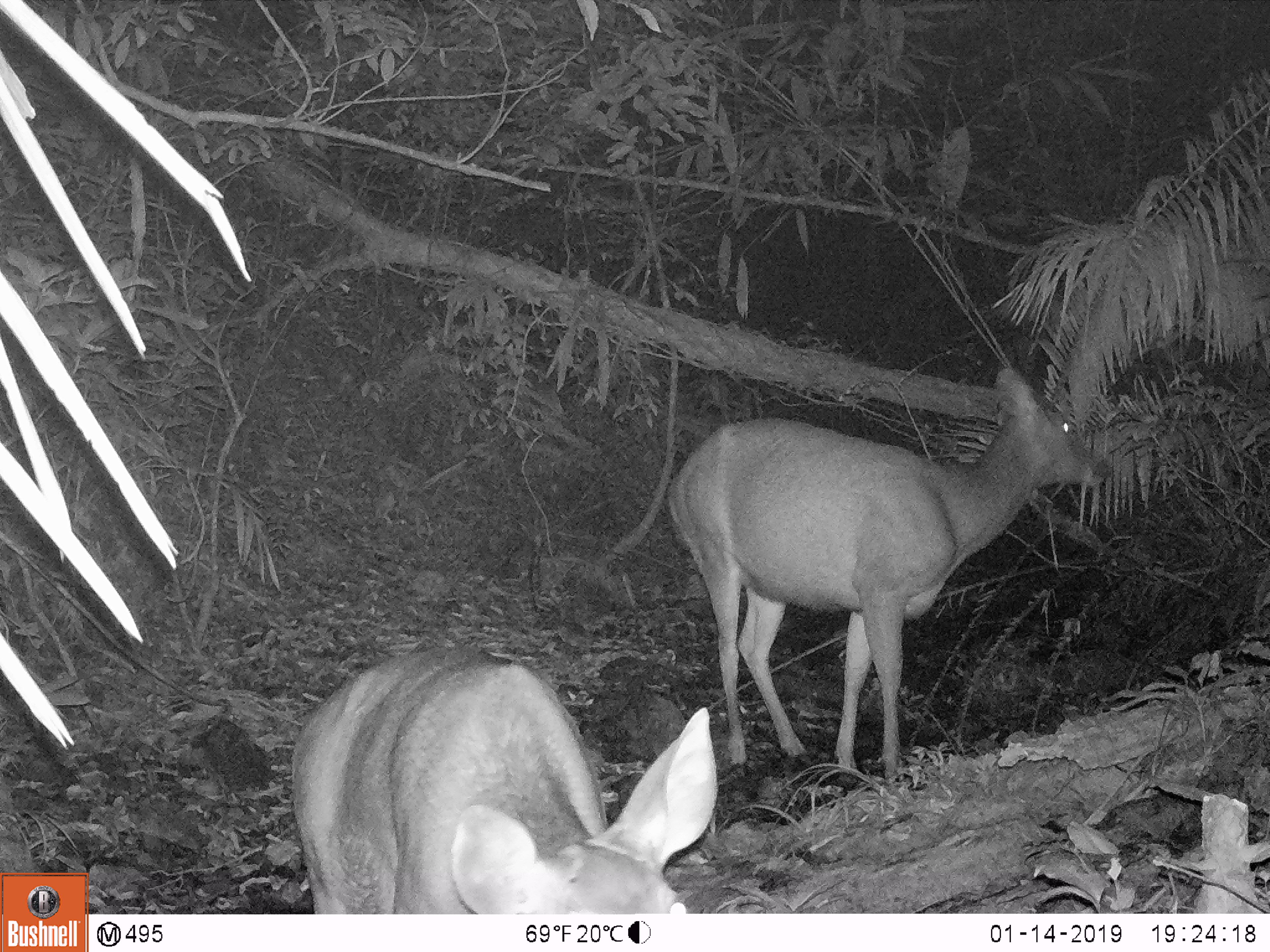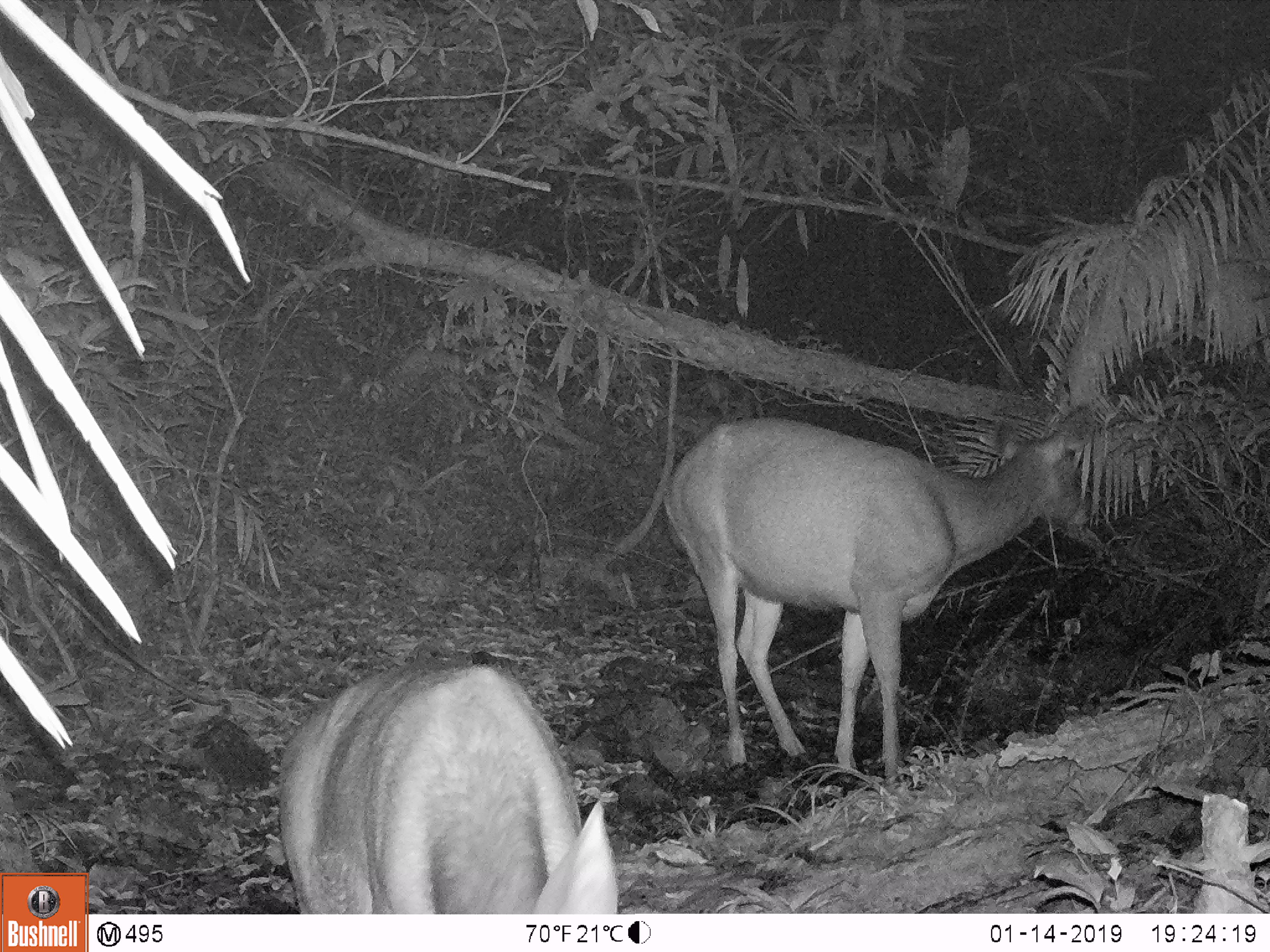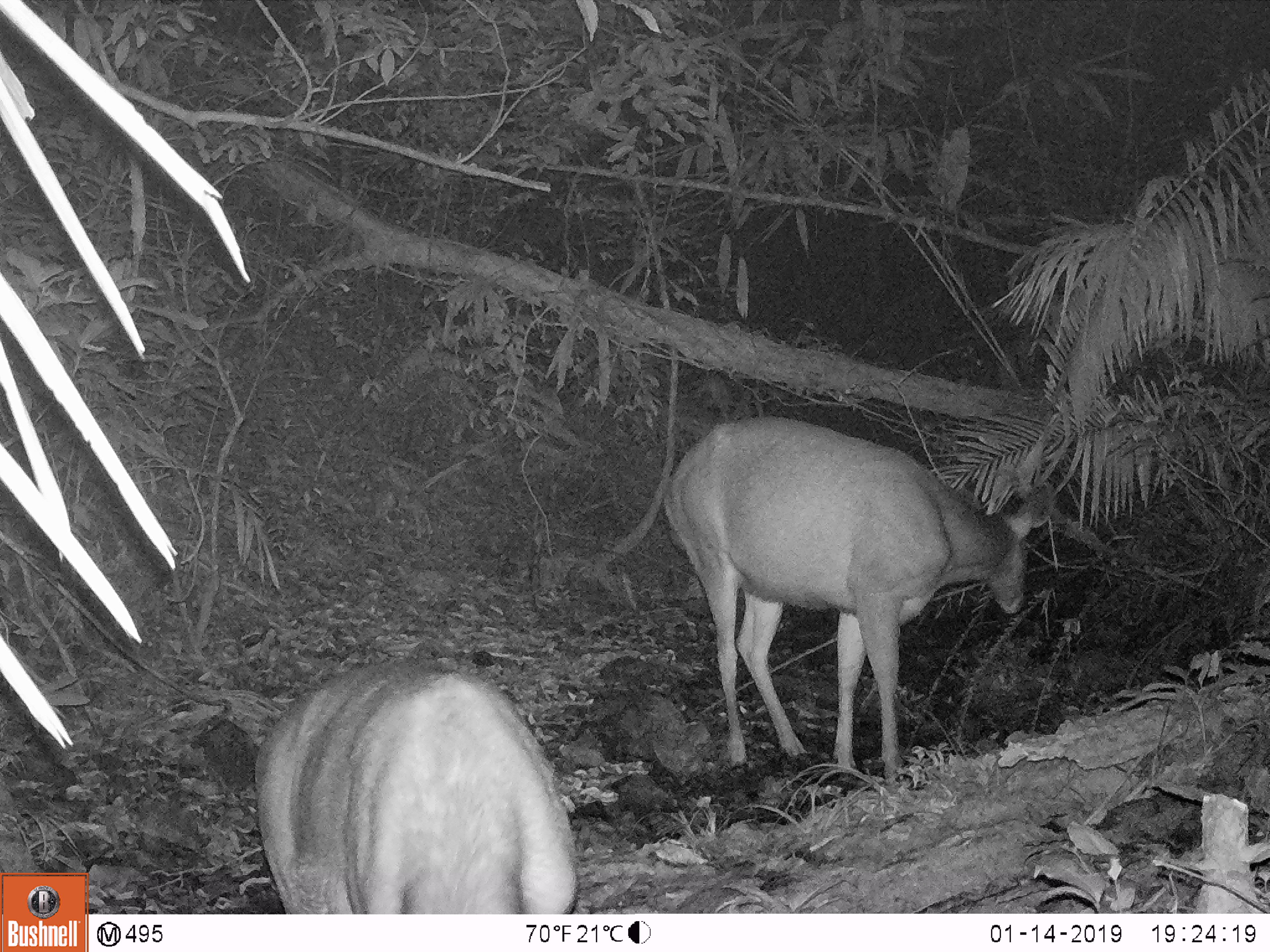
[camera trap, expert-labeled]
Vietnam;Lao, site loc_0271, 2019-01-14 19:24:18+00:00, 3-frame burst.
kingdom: Animalia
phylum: Chordata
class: Mammalia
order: Artiodactyla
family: Cervidae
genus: Rusa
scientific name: Rusa unicolor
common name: sambar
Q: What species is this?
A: Sambar (Rusa unicolor).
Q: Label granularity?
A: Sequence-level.